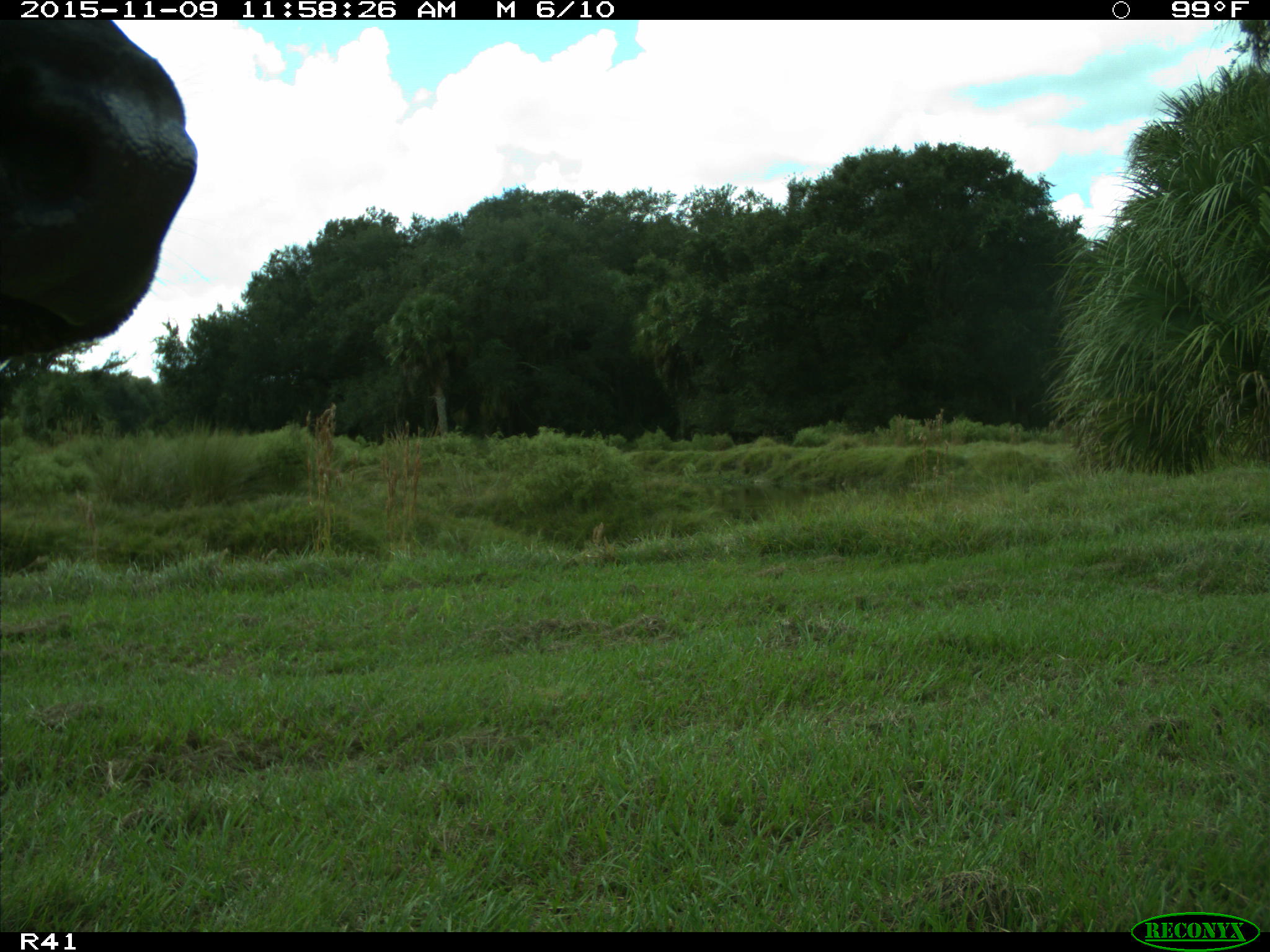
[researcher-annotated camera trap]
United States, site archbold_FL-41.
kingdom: Animalia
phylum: Chordata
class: Mammalia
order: Artiodactyla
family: Bovidae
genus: Bos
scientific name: Bos taurus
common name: domestic cow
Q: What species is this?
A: Bos taurus (domestic cow).